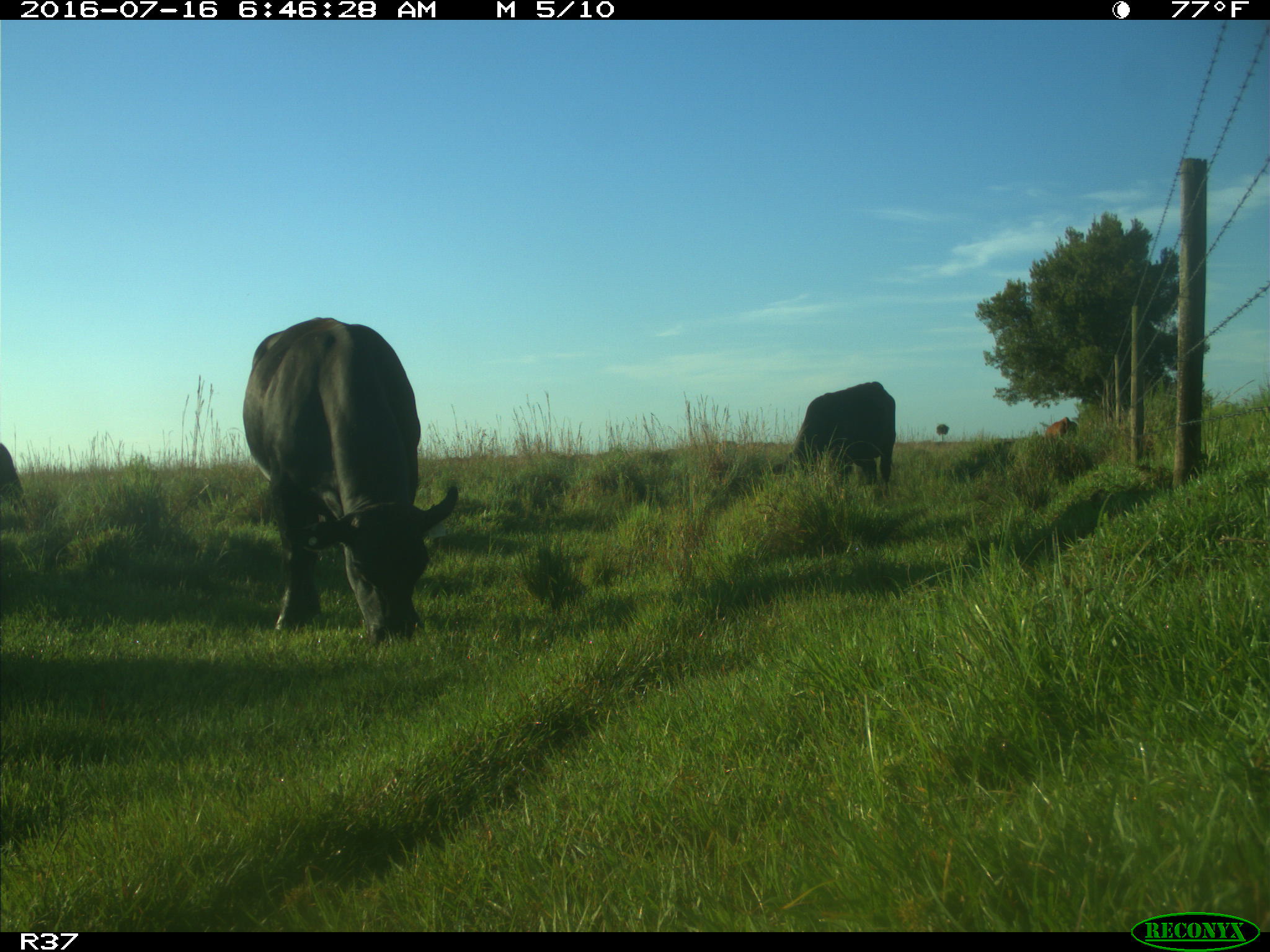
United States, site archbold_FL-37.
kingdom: Animalia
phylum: Chordata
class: Mammalia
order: Artiodactyla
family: Bovidae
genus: Bos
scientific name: Bos taurus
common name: domestic cow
Bos taurus (domestic cow).